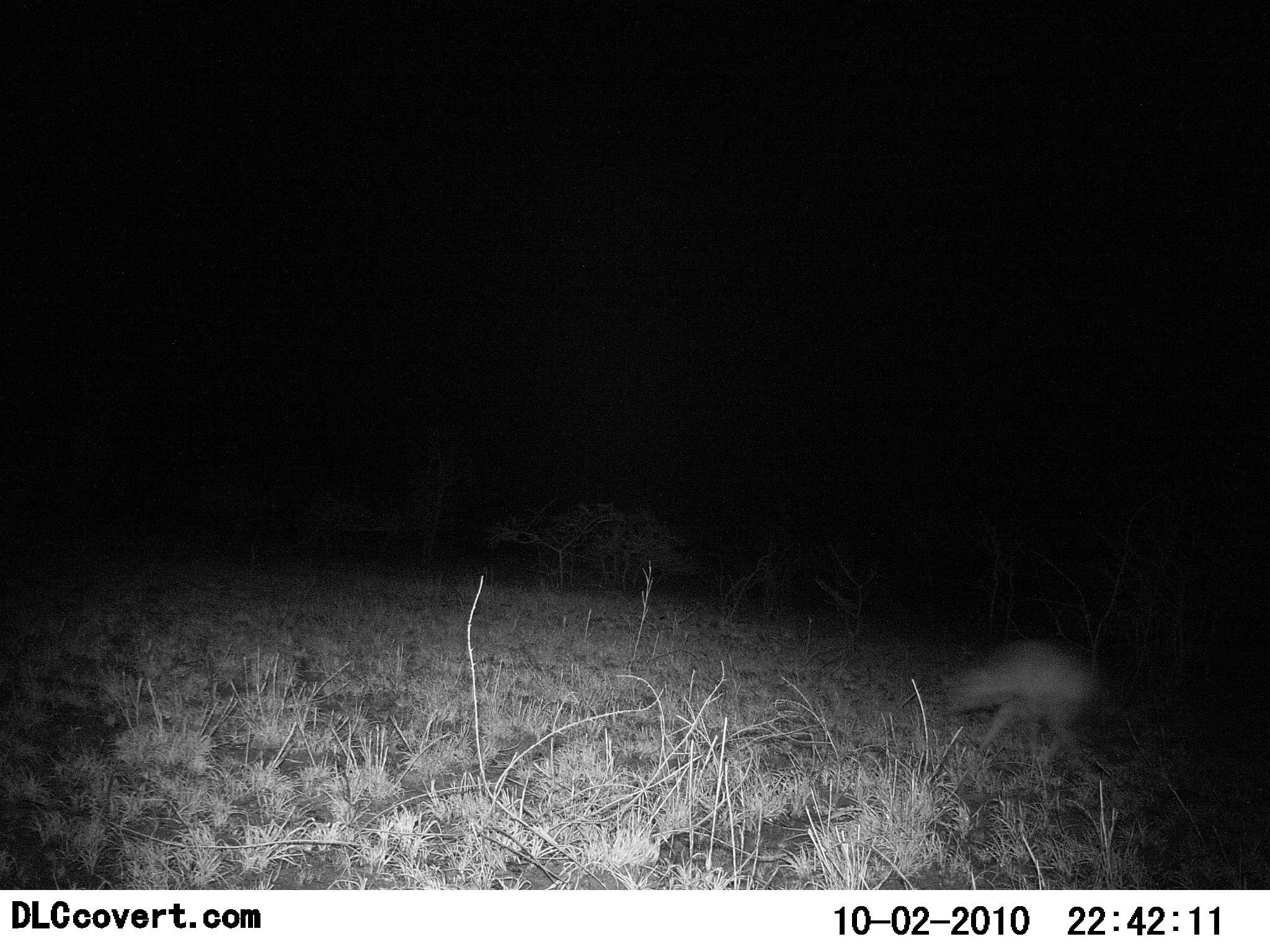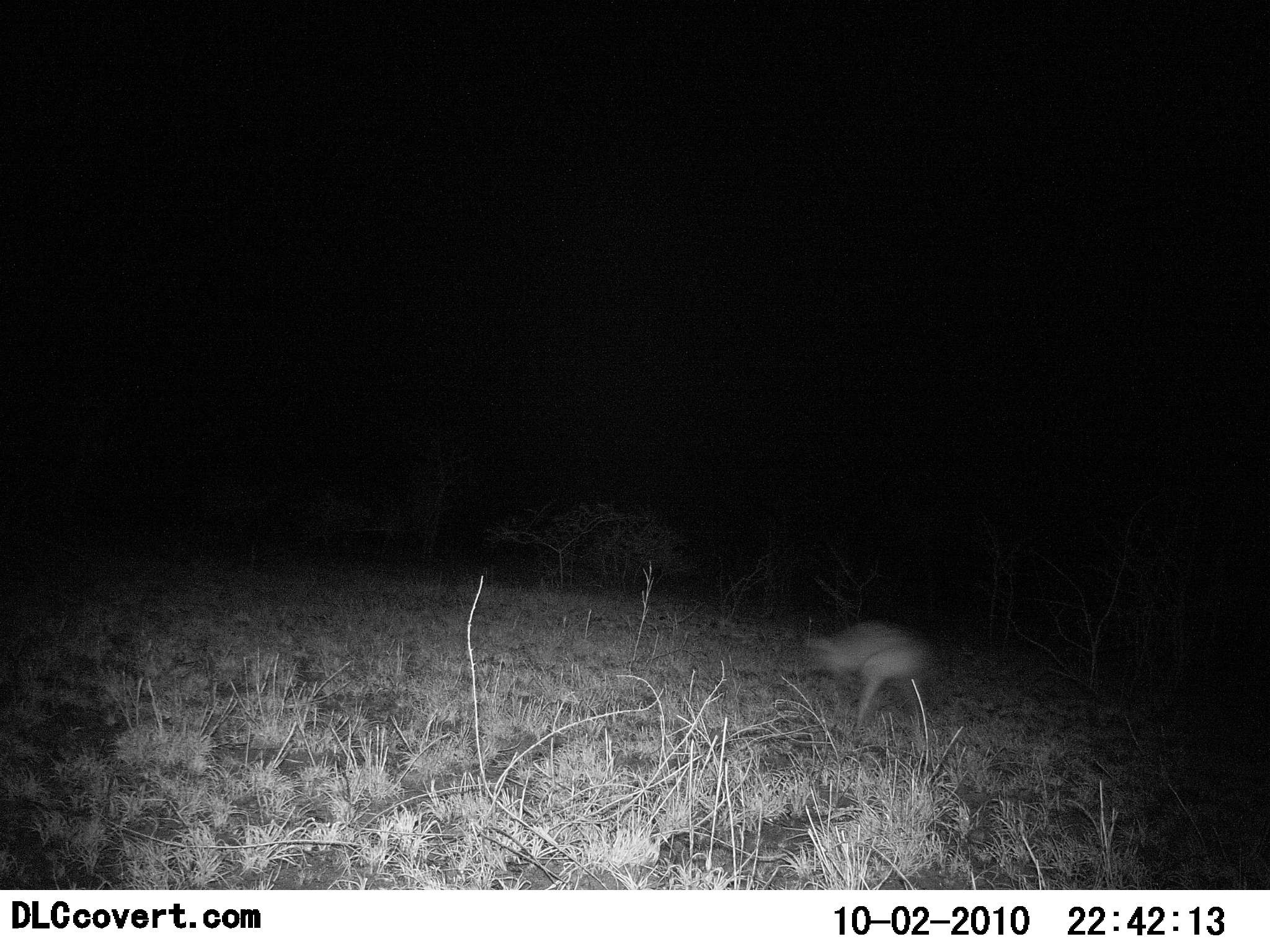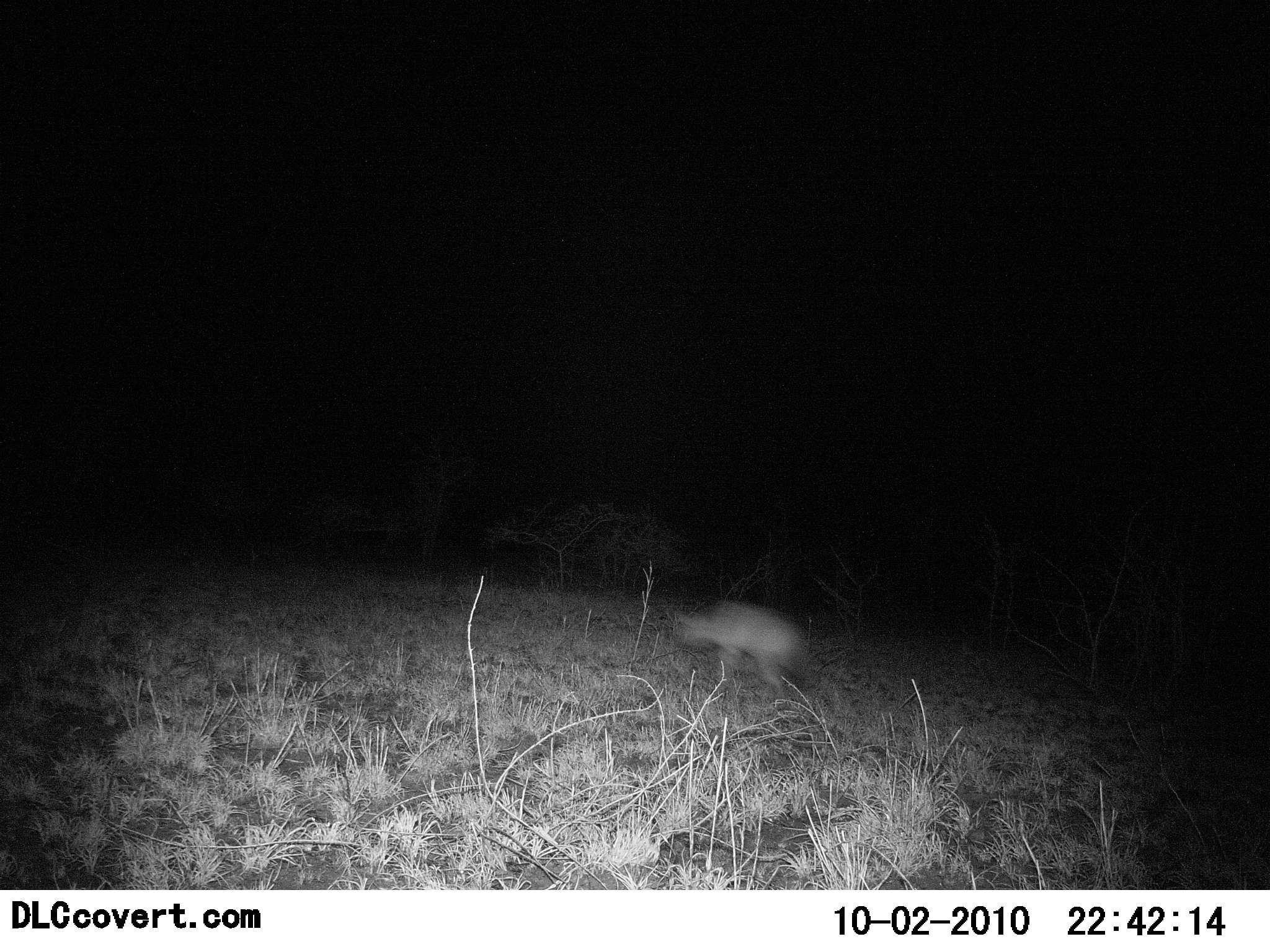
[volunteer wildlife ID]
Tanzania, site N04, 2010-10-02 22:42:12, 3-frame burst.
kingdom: Animalia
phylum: Chordata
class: Aves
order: Otidiformes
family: Otididae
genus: Ardeotis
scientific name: Ardeotis kori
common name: kori bustard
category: koribustard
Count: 1.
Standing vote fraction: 0%.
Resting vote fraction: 0%.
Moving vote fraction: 100%.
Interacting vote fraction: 0%.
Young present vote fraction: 0%.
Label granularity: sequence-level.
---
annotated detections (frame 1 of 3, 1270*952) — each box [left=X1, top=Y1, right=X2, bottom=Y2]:
animal: [left=939, top=637, right=1096, bottom=773]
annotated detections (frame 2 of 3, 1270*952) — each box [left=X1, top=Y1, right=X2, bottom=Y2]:
animal: [left=807, top=622, right=934, bottom=734]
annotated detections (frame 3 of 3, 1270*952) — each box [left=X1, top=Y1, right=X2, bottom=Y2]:
animal: [left=674, top=599, right=810, bottom=703]